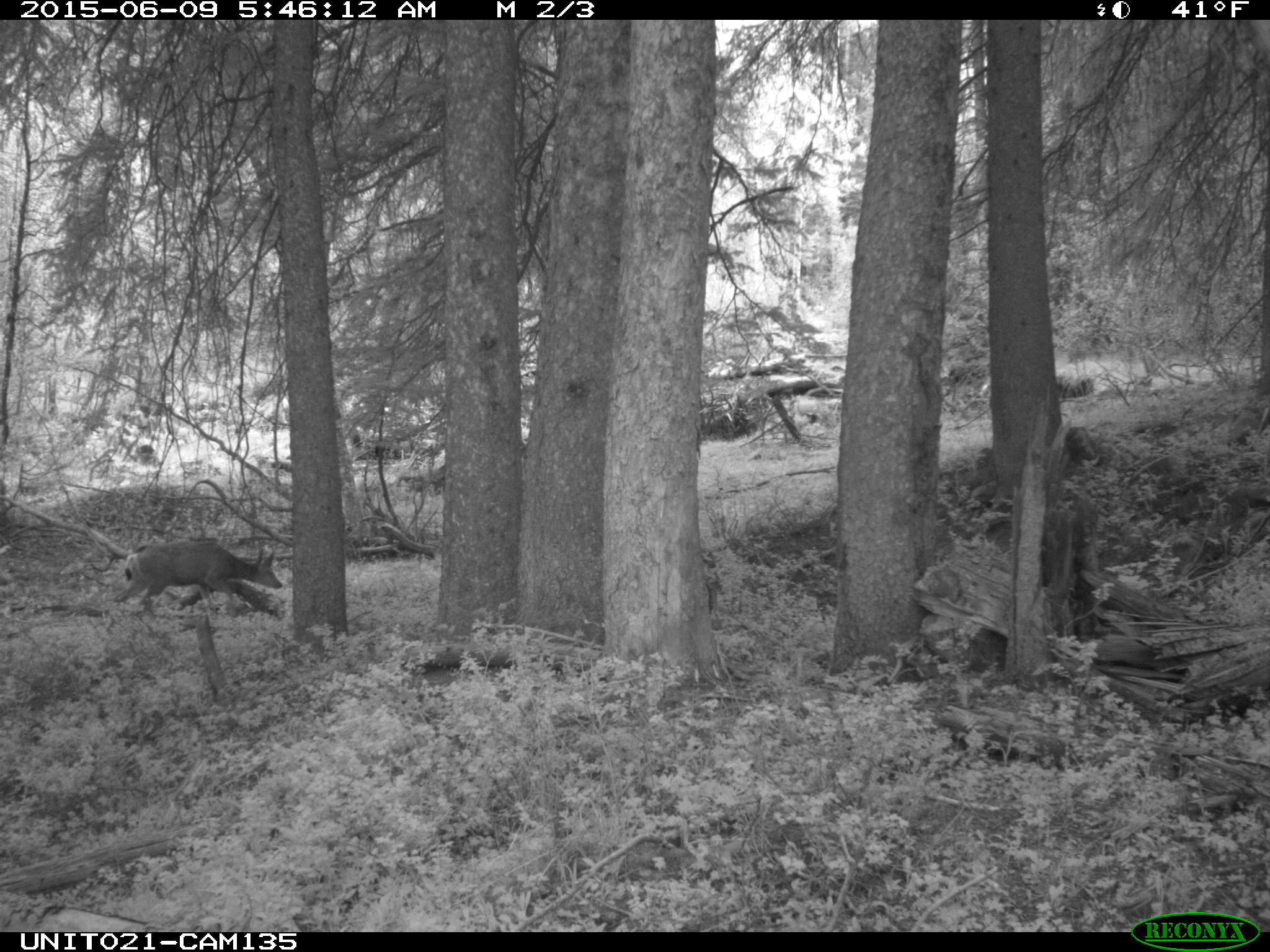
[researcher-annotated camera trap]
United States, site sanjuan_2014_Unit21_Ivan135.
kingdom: Animalia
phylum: Chordata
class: Mammalia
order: Artiodactyla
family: Cervidae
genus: Odocoileus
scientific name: Odocoileus hemionus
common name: mule deer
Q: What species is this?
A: Odocoileus hemionus (mule deer).